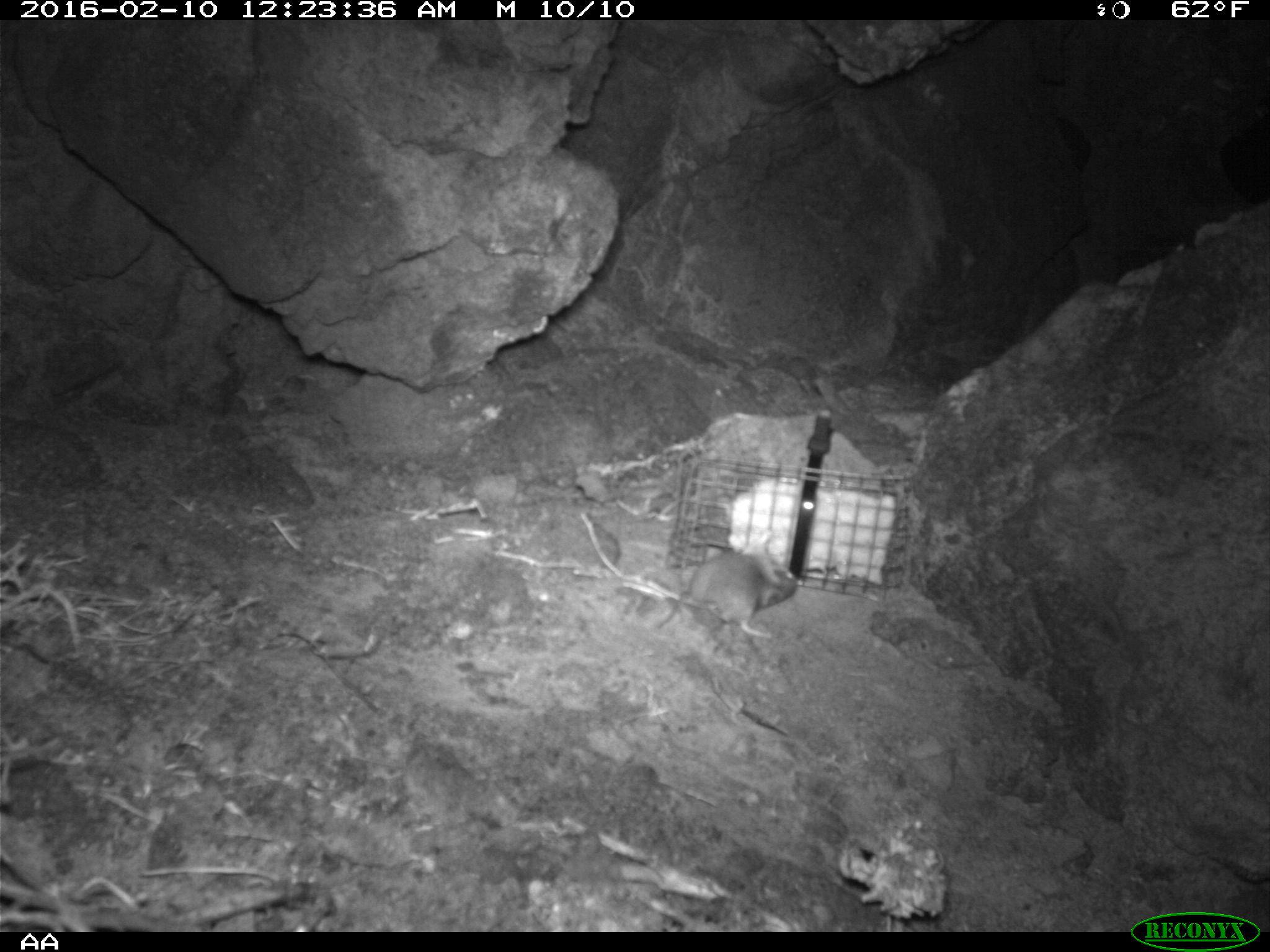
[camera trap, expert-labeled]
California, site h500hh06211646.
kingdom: Animalia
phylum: Chordata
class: Mammalia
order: Rodentia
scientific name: Rodentia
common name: rodent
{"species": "rodent (Rodentia)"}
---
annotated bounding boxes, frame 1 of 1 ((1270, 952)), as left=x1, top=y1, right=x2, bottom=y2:
rodent: left=649, top=544, right=803, bottom=641